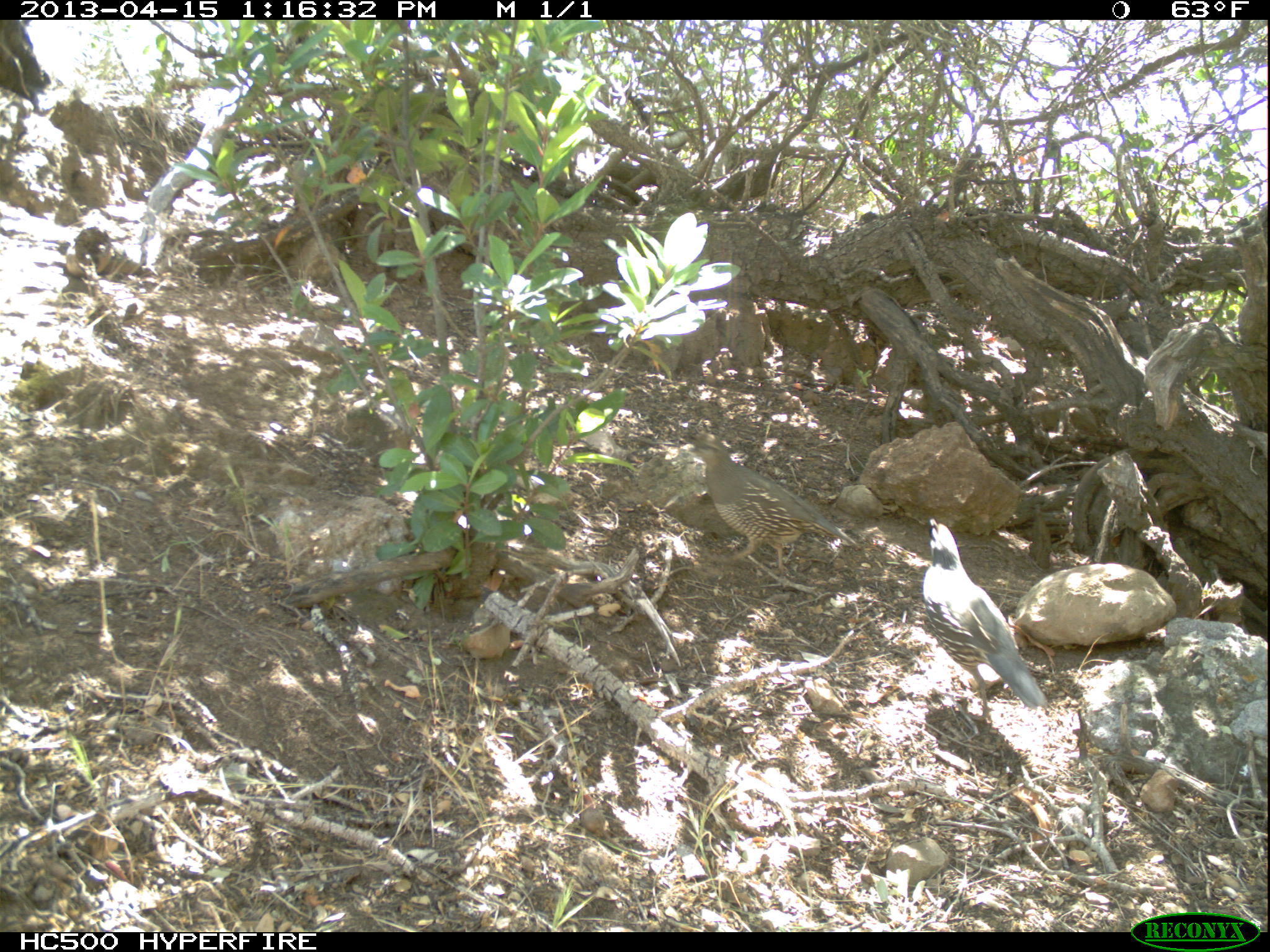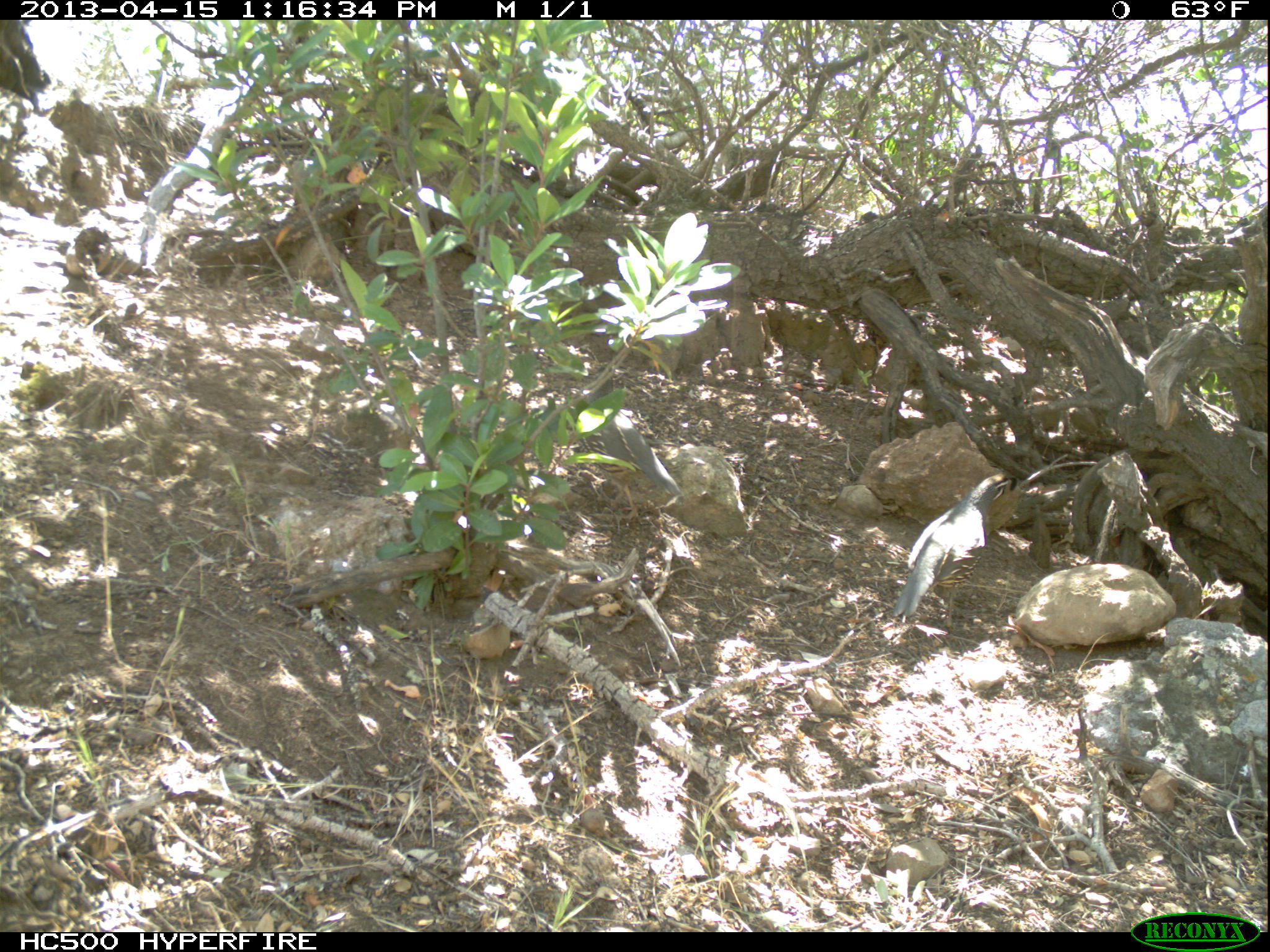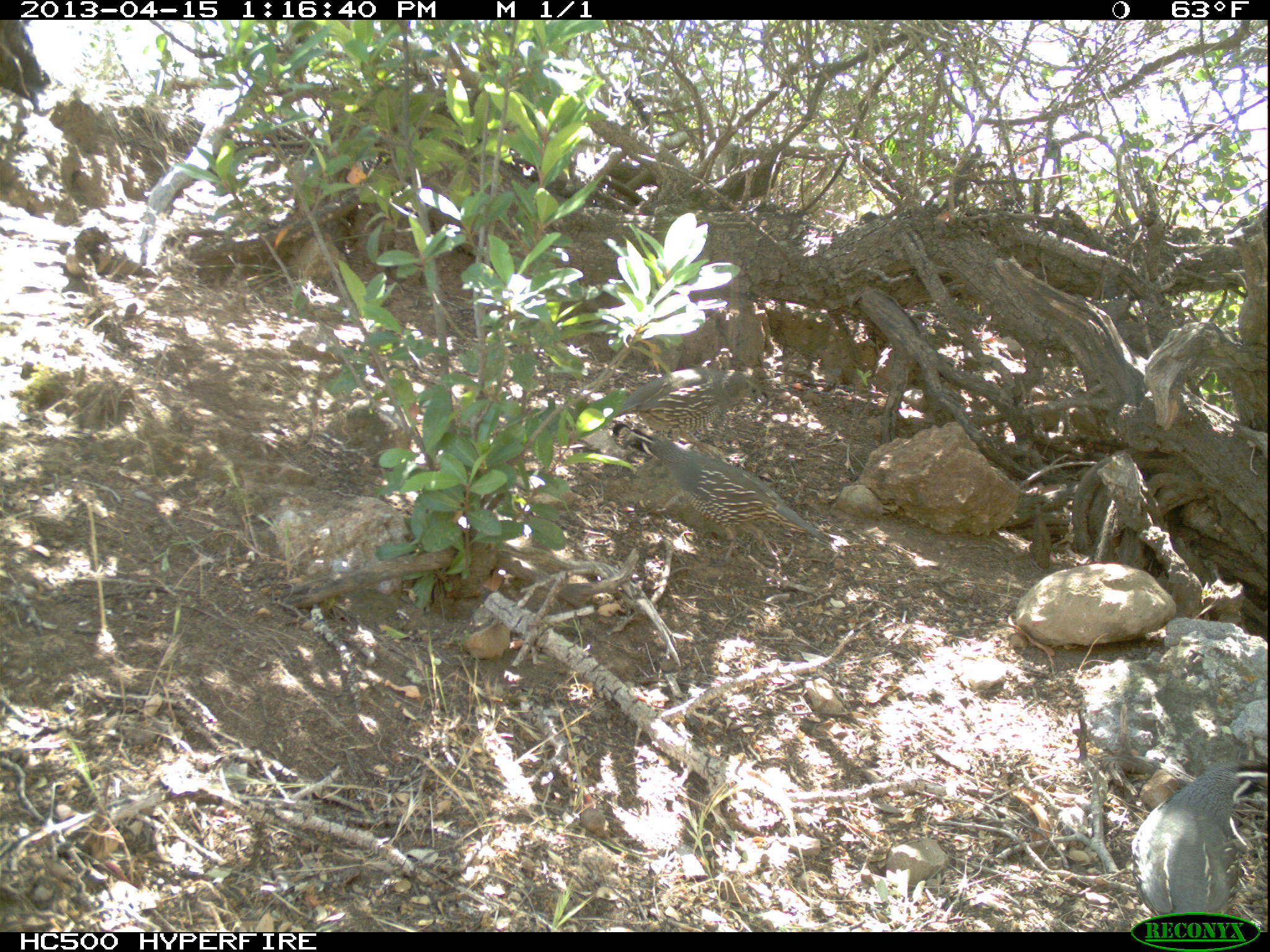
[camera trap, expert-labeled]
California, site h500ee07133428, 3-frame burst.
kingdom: Animalia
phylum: Chordata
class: Aves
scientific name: Aves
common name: bird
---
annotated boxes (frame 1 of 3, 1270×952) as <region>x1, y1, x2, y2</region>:
bird: <region>922, 517, 1049, 723</region>; <region>680, 431, 861, 575</region>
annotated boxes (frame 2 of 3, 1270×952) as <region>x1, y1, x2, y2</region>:
bird: <region>891, 472, 1011, 621</region>; <region>571, 362, 685, 497</region>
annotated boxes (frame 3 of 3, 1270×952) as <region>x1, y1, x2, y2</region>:
bird: <region>641, 439, 837, 563</region>; <region>615, 368, 765, 431</region>